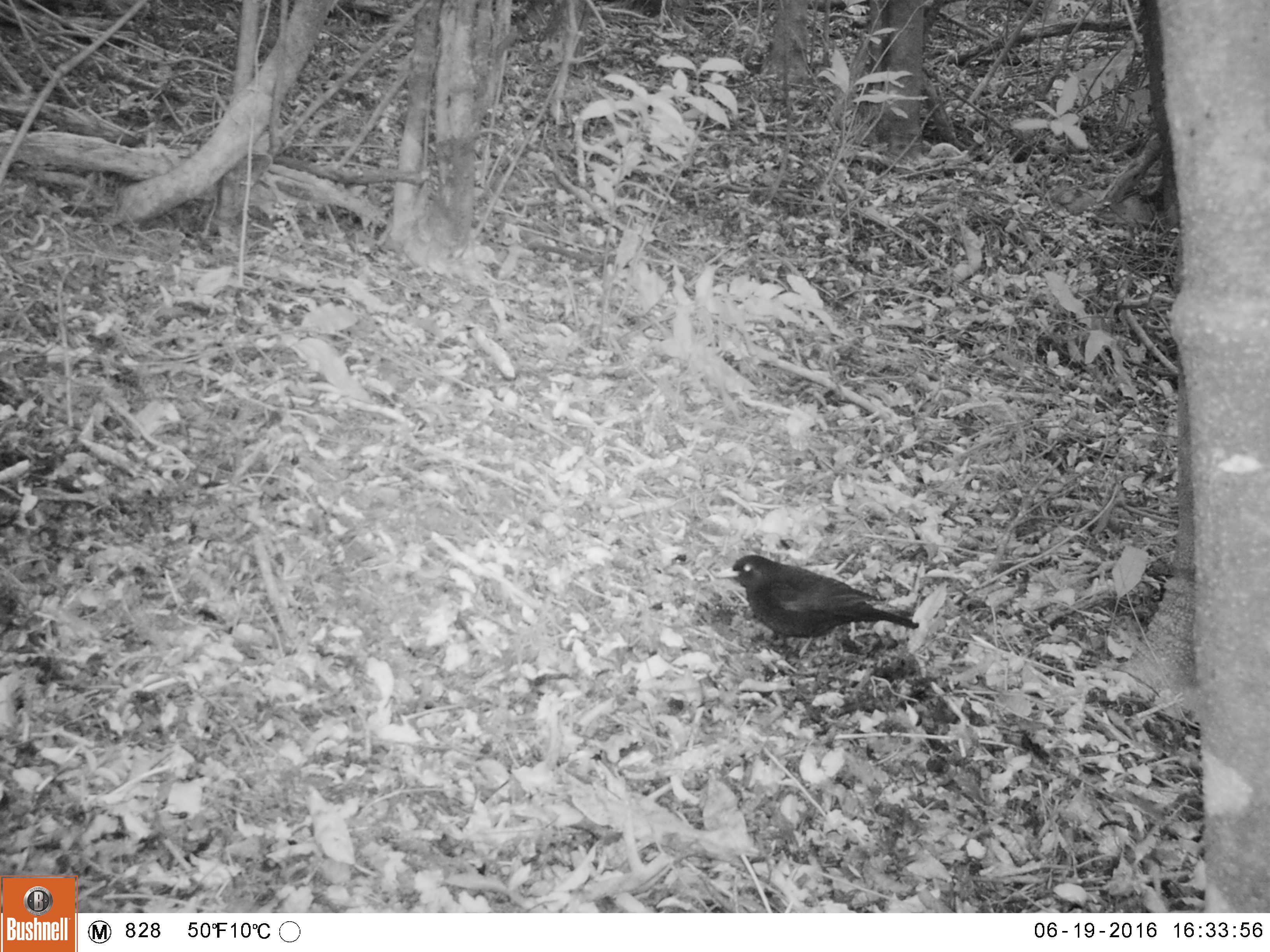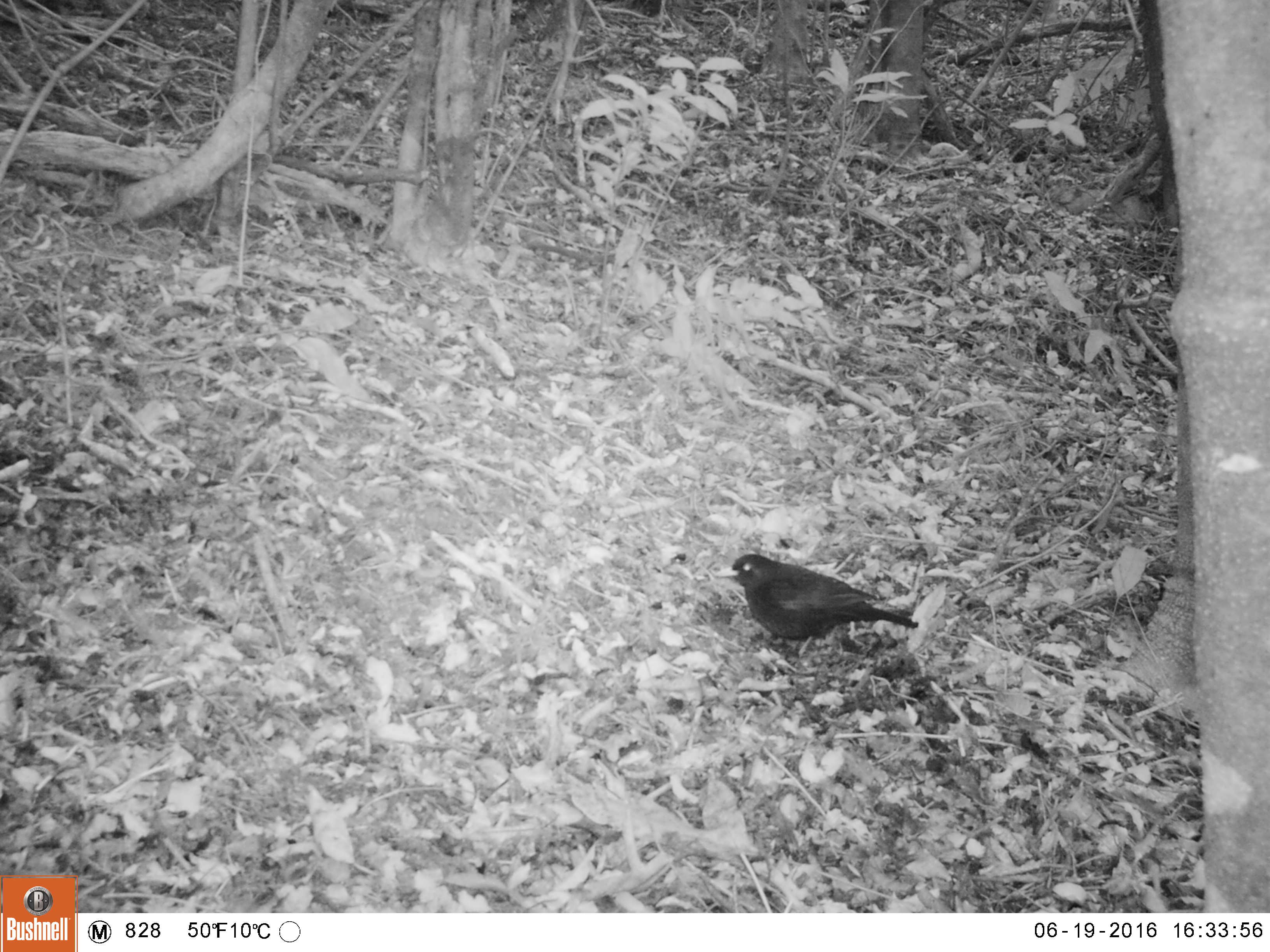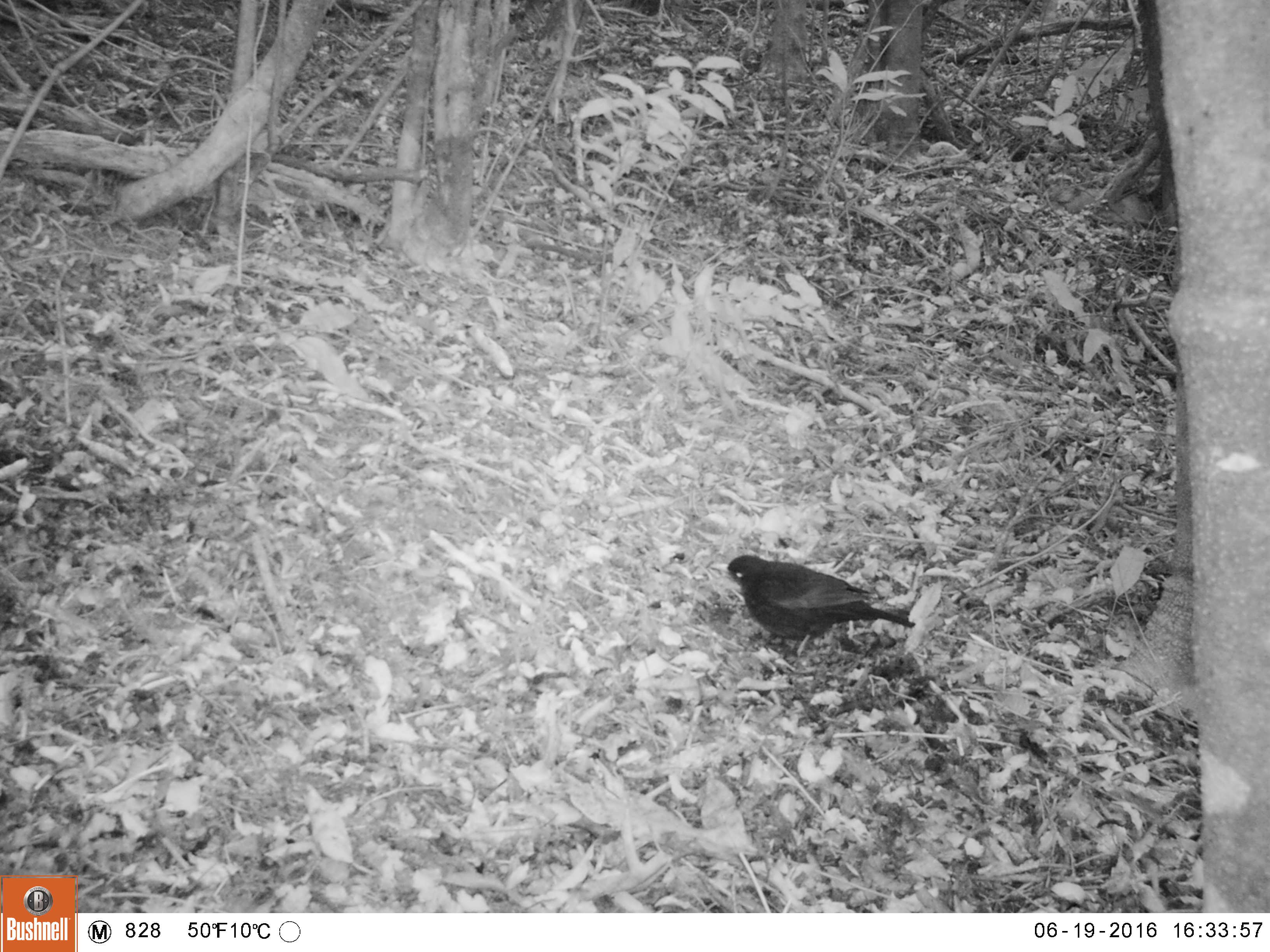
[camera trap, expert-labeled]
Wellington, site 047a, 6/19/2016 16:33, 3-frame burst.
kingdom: Animalia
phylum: Chordata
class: Aves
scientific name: Aves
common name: bird